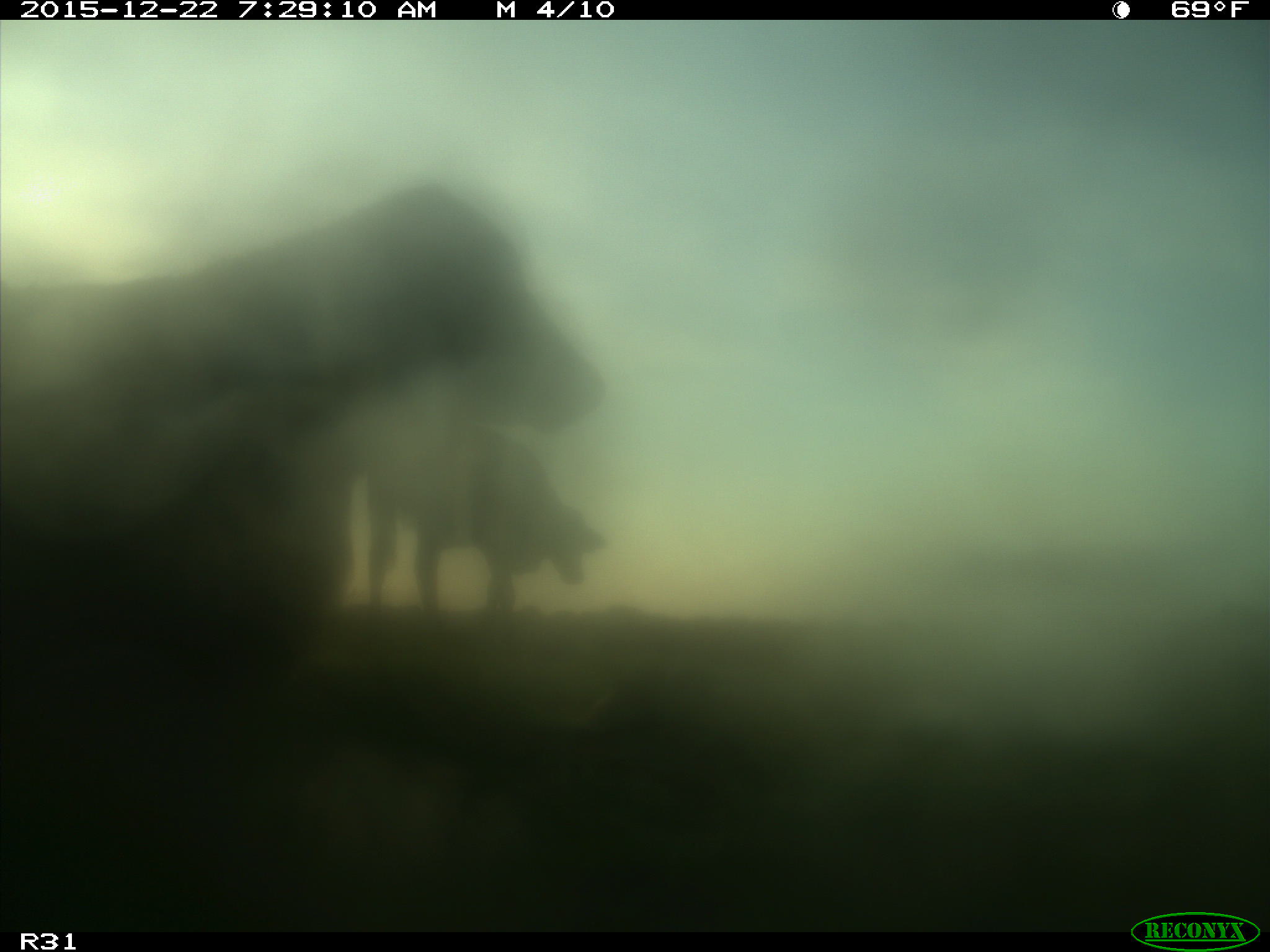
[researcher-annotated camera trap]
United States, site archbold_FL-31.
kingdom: Animalia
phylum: Chordata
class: Mammalia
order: Artiodactyla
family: Bovidae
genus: Bos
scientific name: Bos taurus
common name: domestic cow